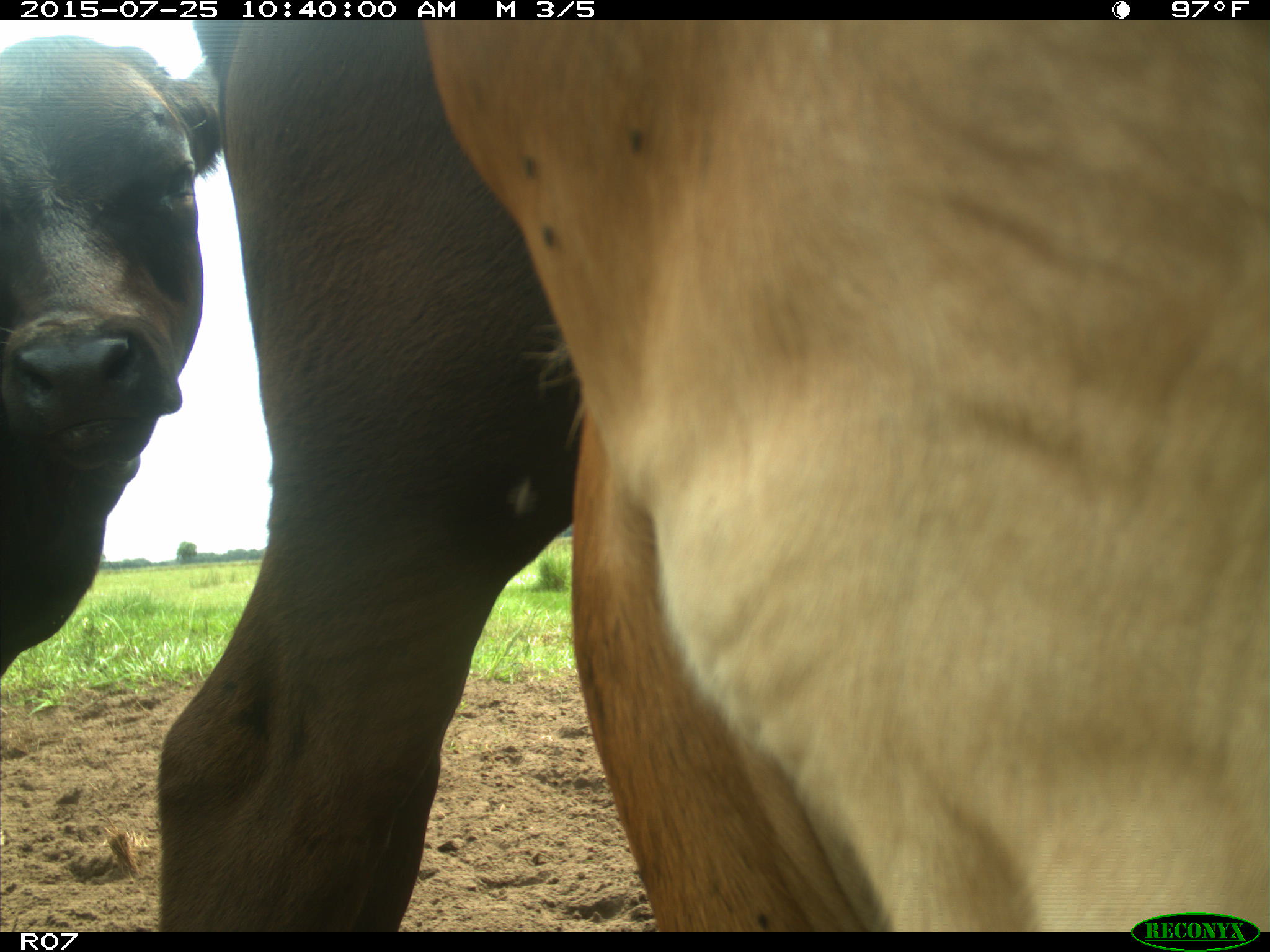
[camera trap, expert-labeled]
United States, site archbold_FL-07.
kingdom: Animalia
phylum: Chordata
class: Mammalia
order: Artiodactyla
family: Bovidae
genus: Bos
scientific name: Bos taurus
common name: domestic cow